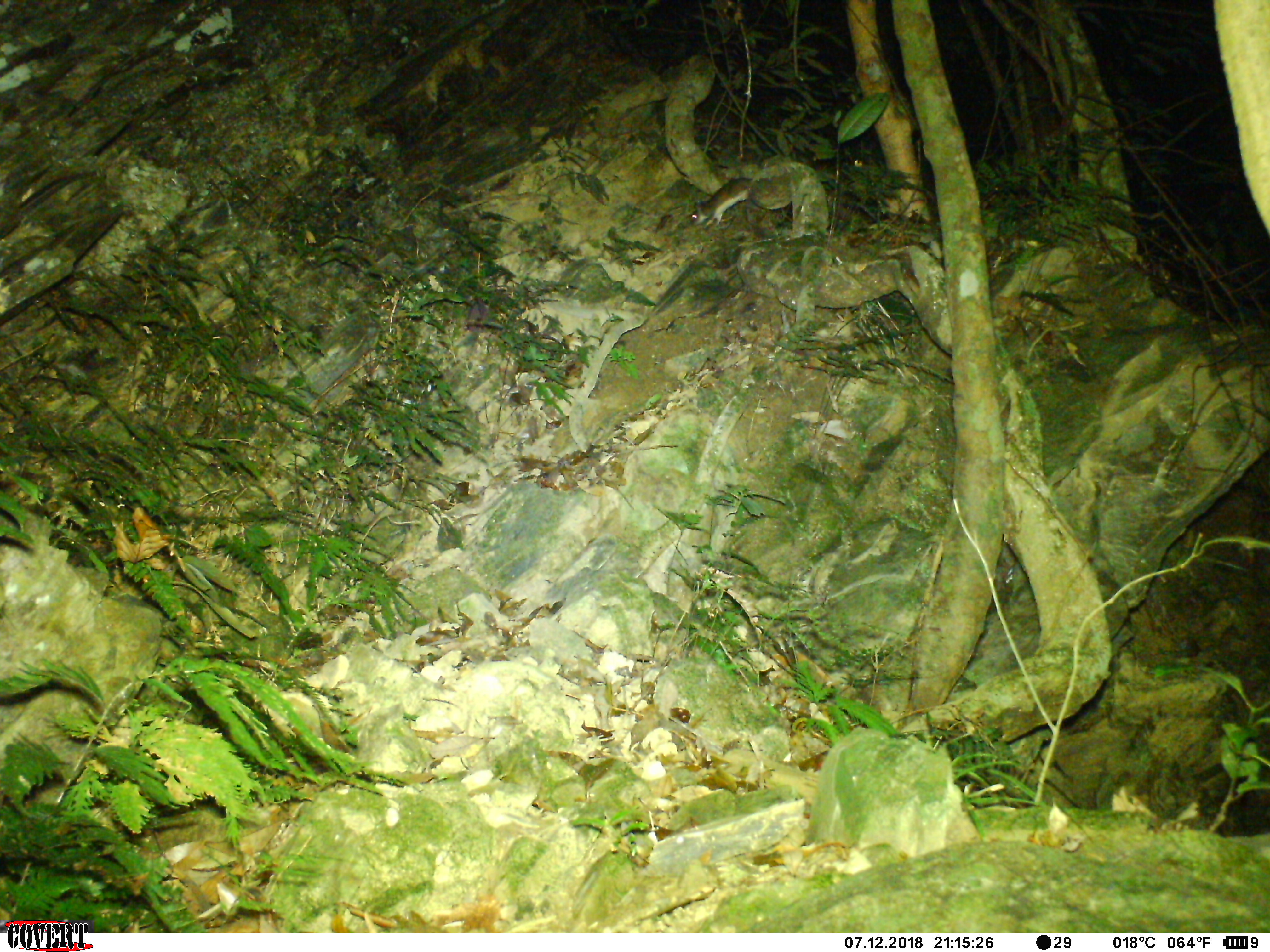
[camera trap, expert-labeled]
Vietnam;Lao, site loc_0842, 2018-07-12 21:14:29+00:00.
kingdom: Animalia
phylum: Chordata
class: Mammalia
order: Rodentia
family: Muridae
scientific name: Muridae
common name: old-world mice and rats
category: unidentified murid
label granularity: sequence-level